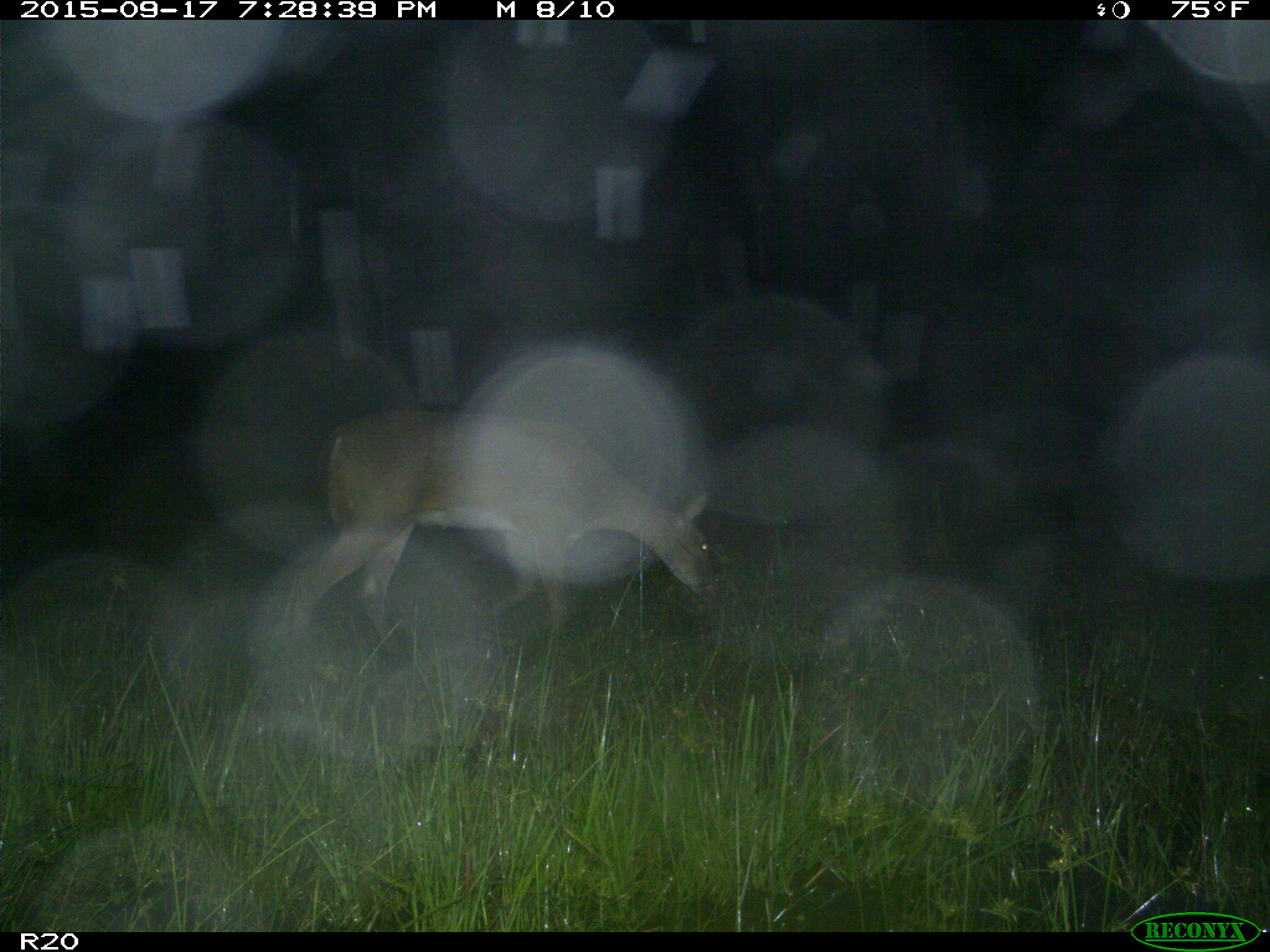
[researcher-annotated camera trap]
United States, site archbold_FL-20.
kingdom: Animalia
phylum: Chordata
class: Mammalia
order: Artiodactyla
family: Cervidae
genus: Odocoileus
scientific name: Odocoileus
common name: deer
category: unidentified deer